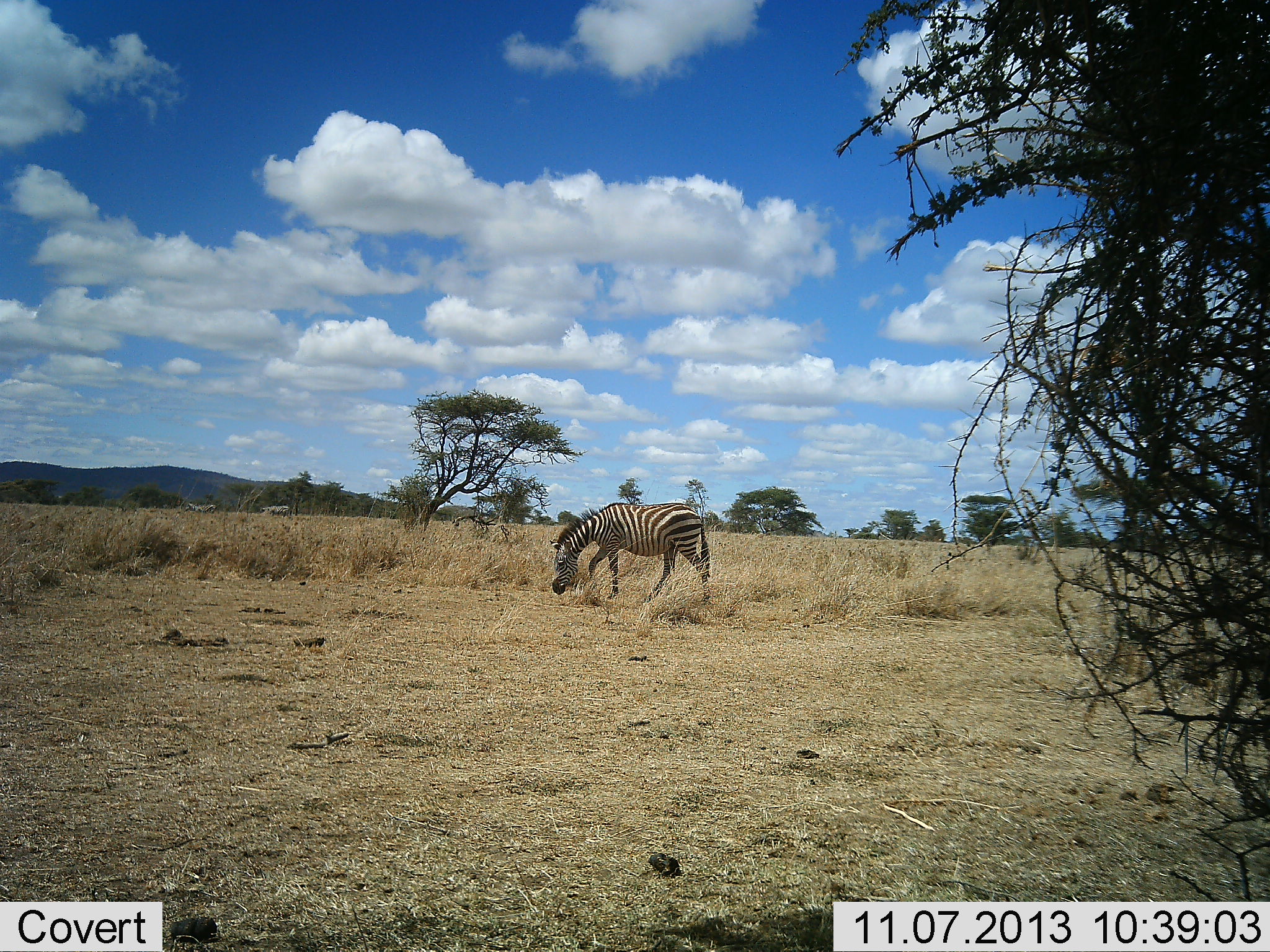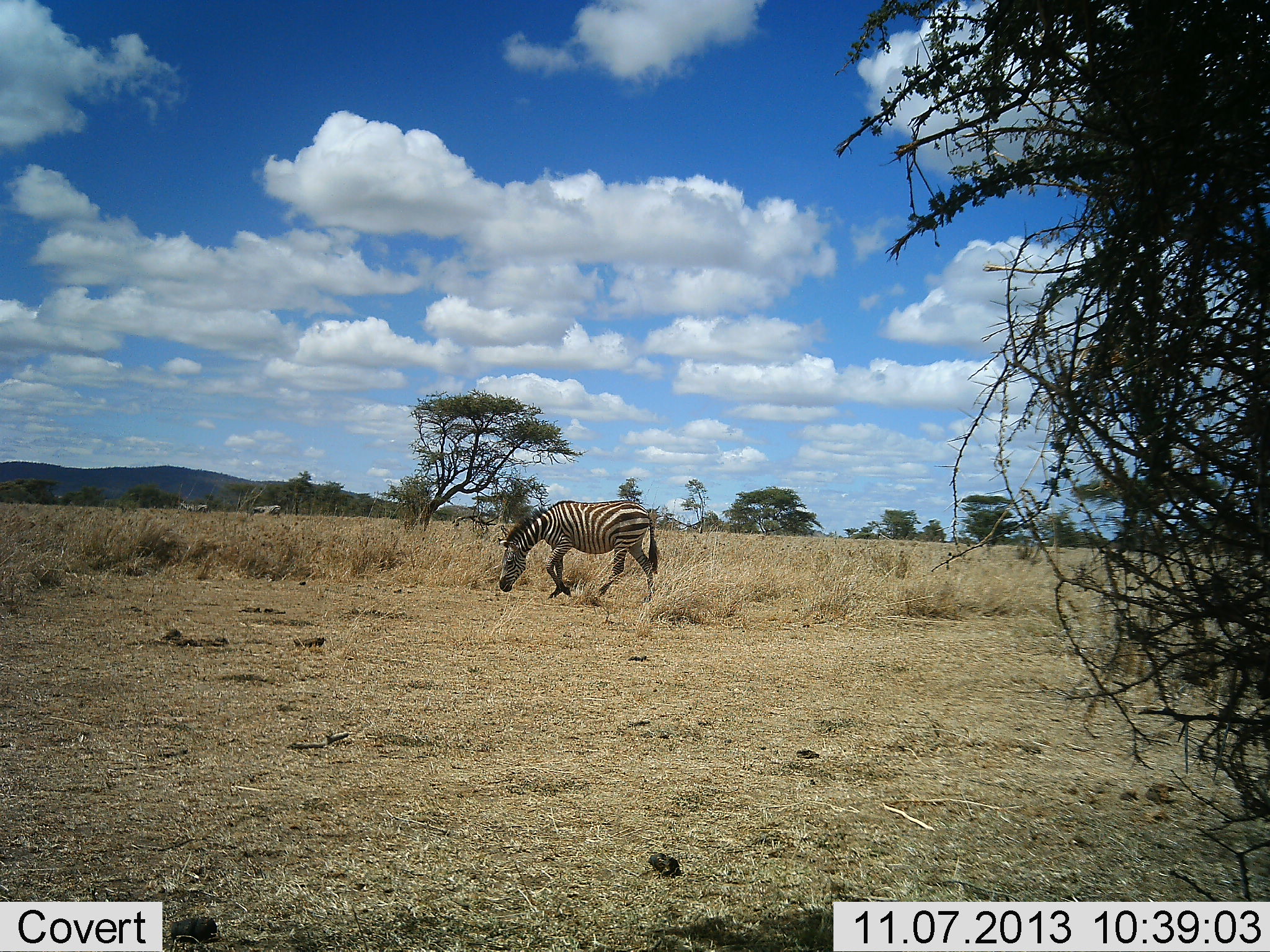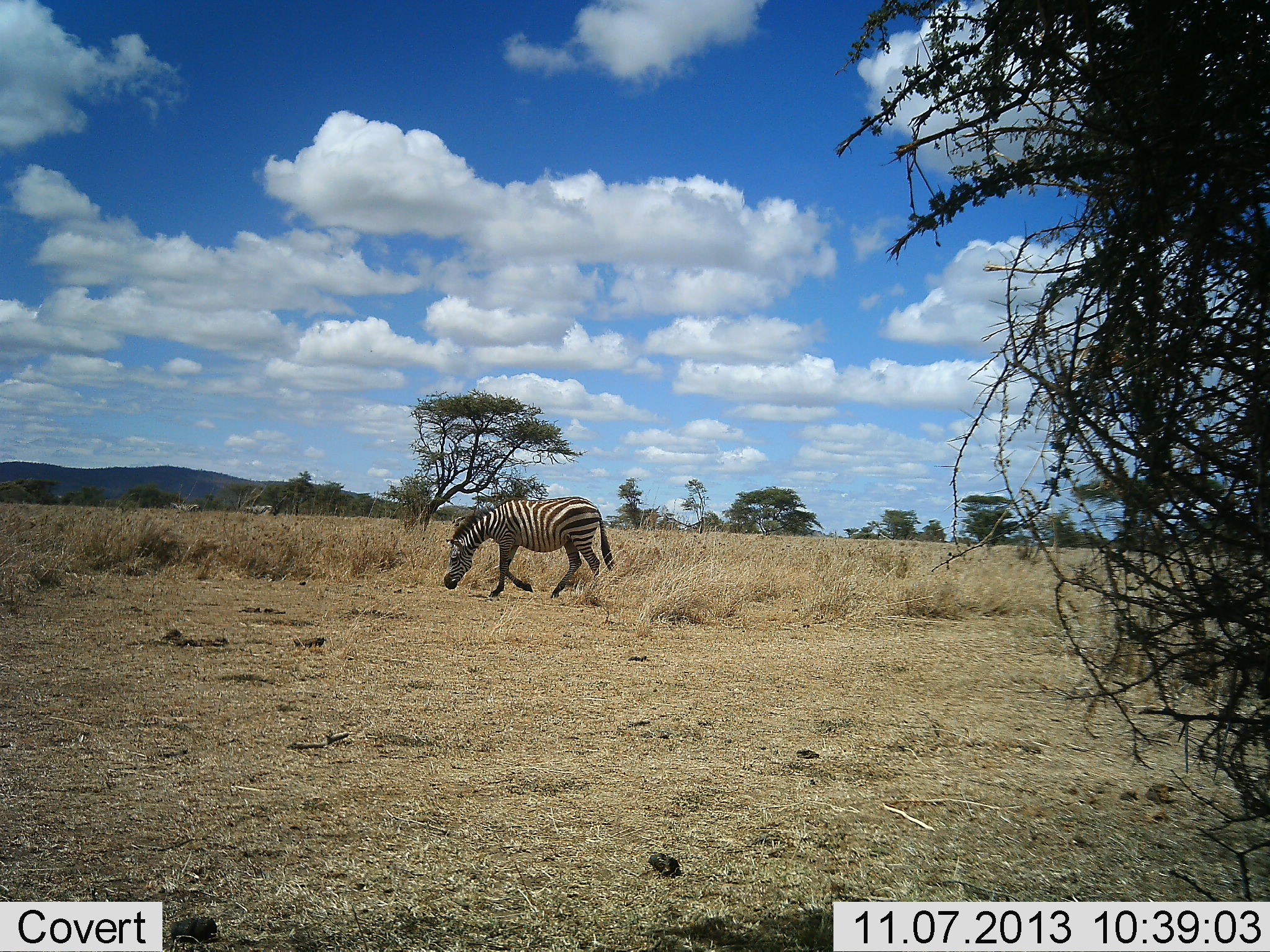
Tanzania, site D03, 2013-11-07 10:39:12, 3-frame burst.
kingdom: Animalia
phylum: Chordata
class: Mammalia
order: Perissodactyla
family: Equidae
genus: Equus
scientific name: Equus quagga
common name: plains zebra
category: zebra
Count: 3.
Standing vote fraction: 10%.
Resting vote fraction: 0%.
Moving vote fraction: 80%.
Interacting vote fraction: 0%.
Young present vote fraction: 0%.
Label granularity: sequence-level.